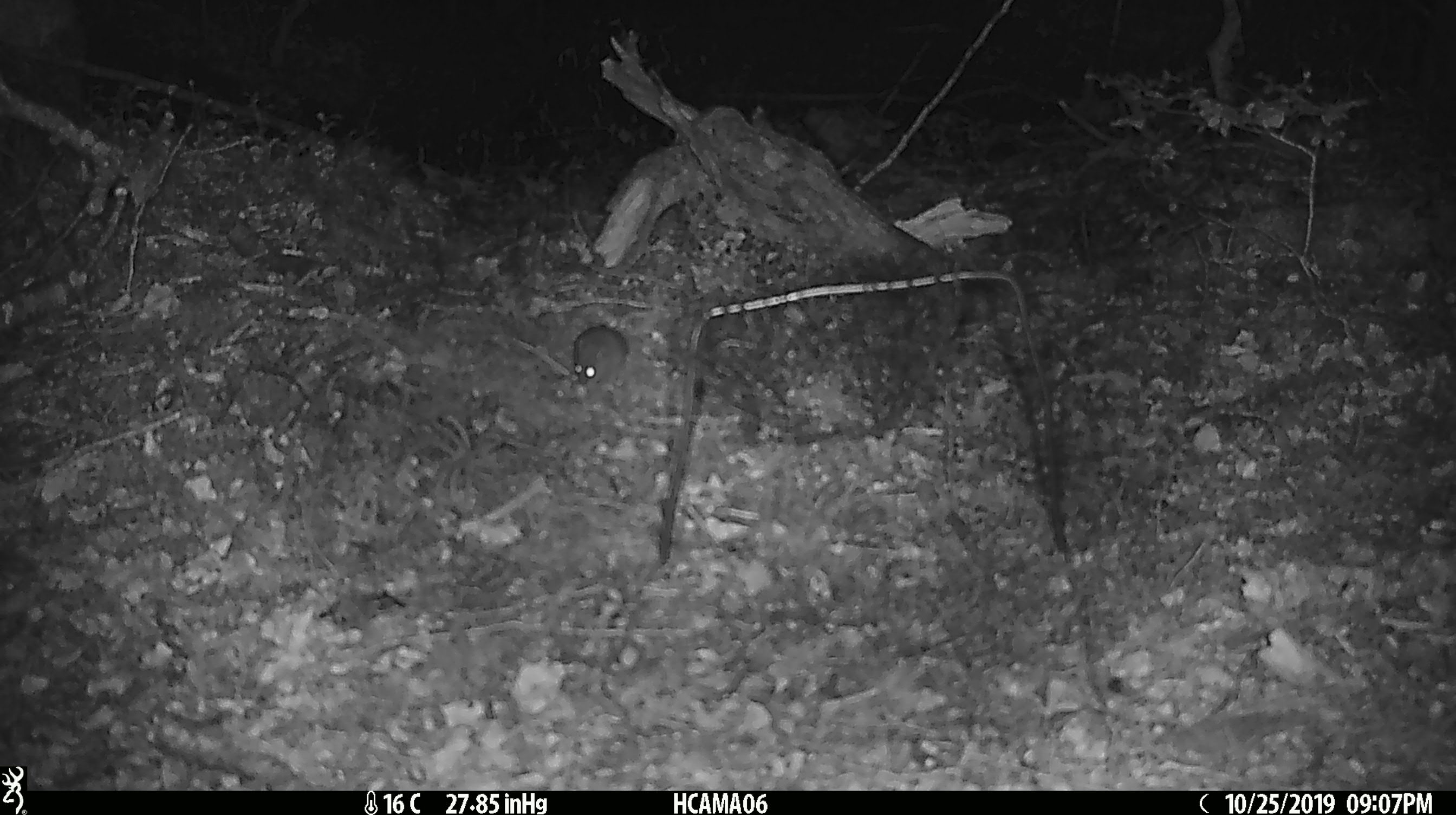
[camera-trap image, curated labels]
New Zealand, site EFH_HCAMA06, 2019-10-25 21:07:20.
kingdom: Animalia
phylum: Chordata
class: Mammalia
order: Rodentia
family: Muridae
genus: Mus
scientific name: Mus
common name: mouse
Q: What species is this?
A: Mouse (Mus).